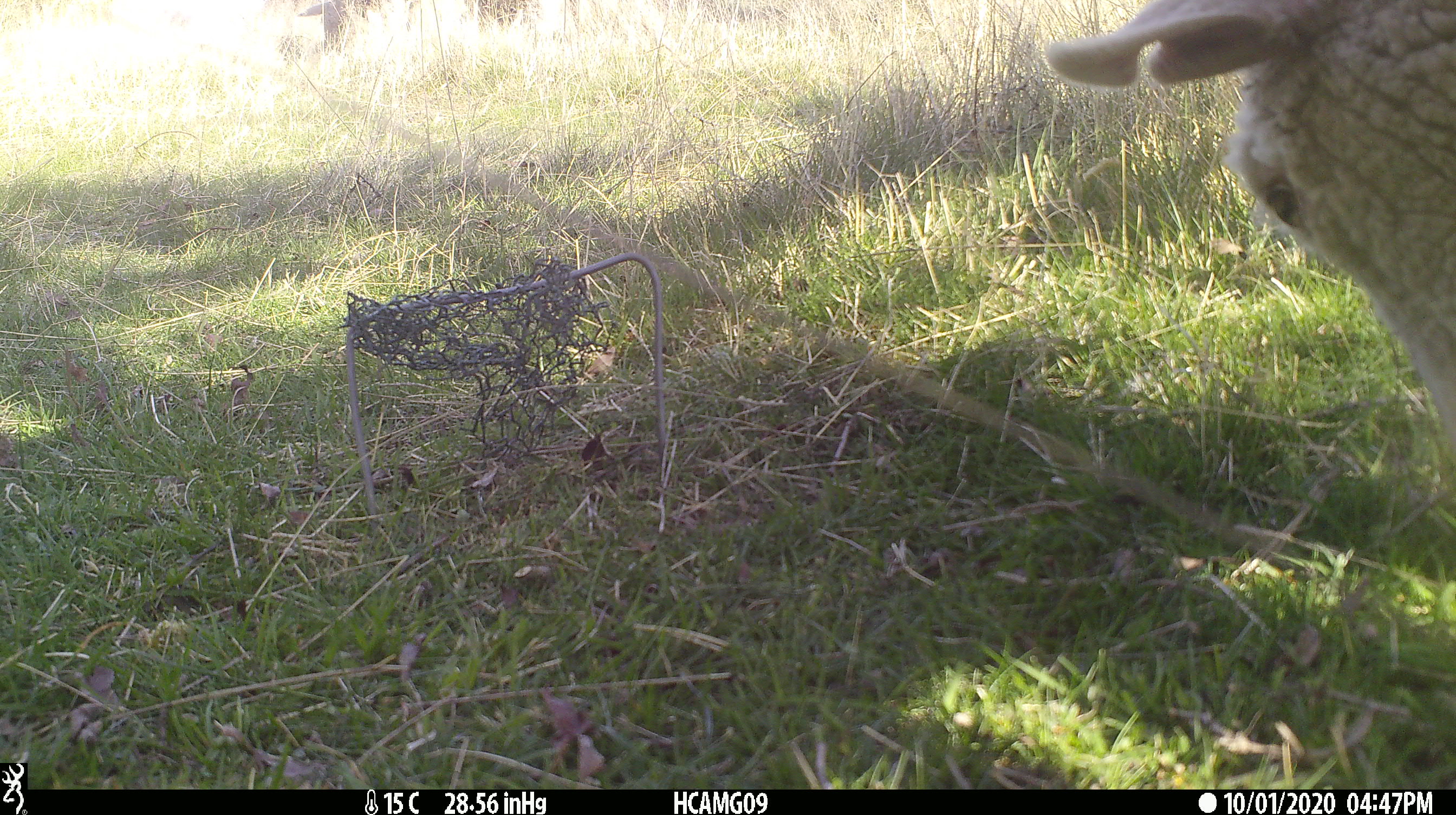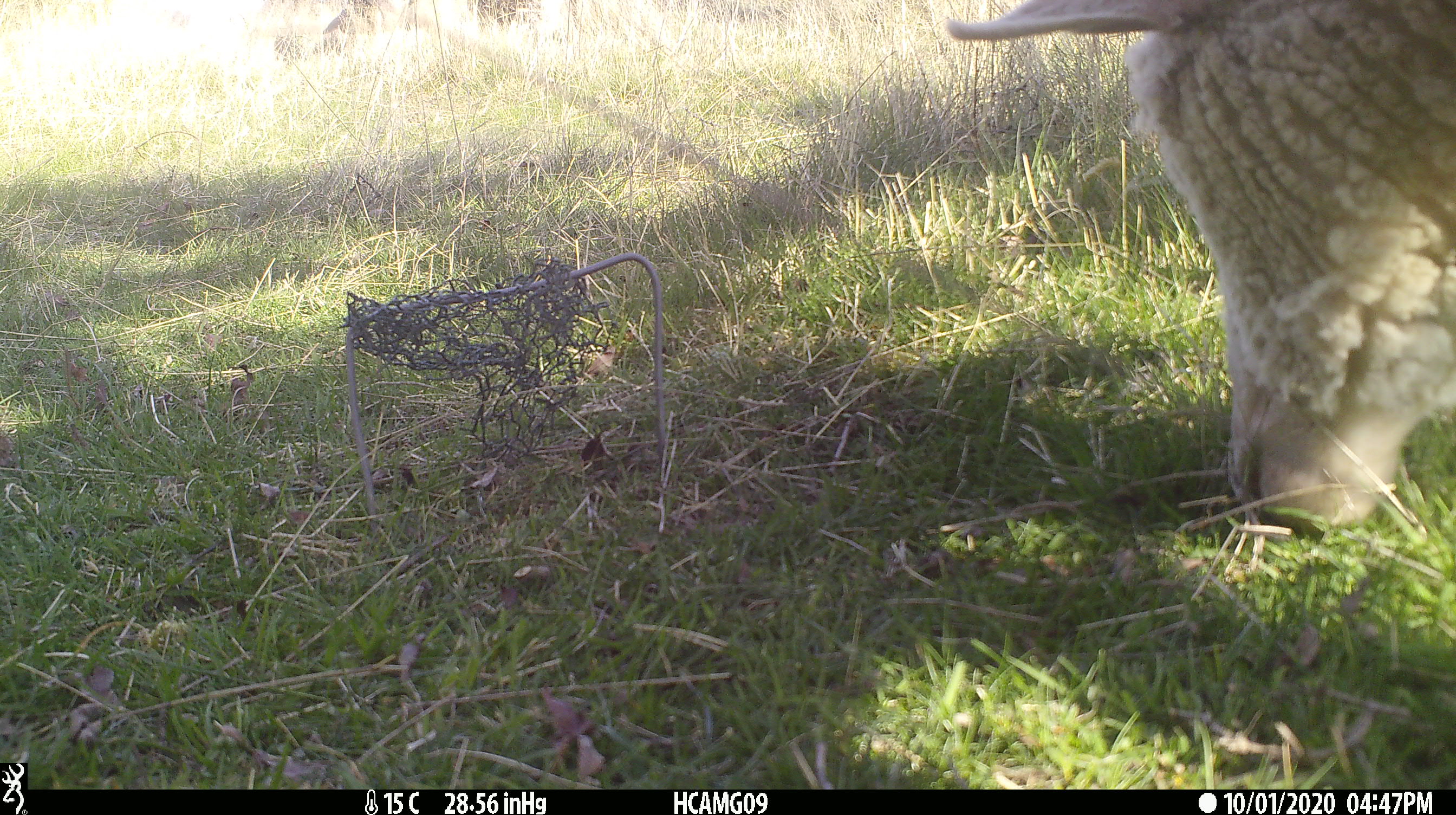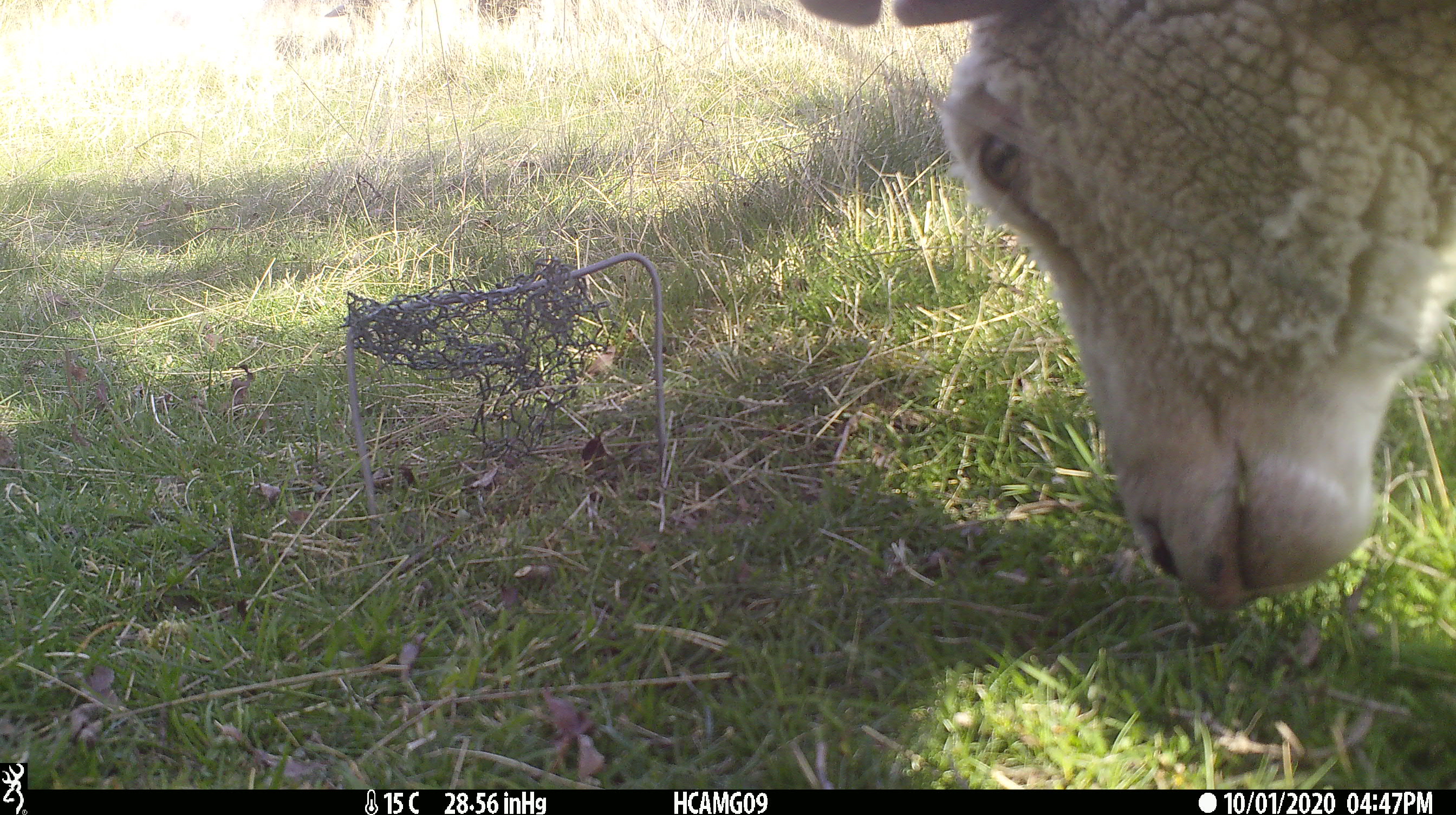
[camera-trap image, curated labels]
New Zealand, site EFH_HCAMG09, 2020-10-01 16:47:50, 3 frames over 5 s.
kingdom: Animalia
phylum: Chordata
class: Mammalia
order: Artiodactyla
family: Bovidae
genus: Ovis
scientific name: Ovis aries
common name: domestic sheep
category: sheep